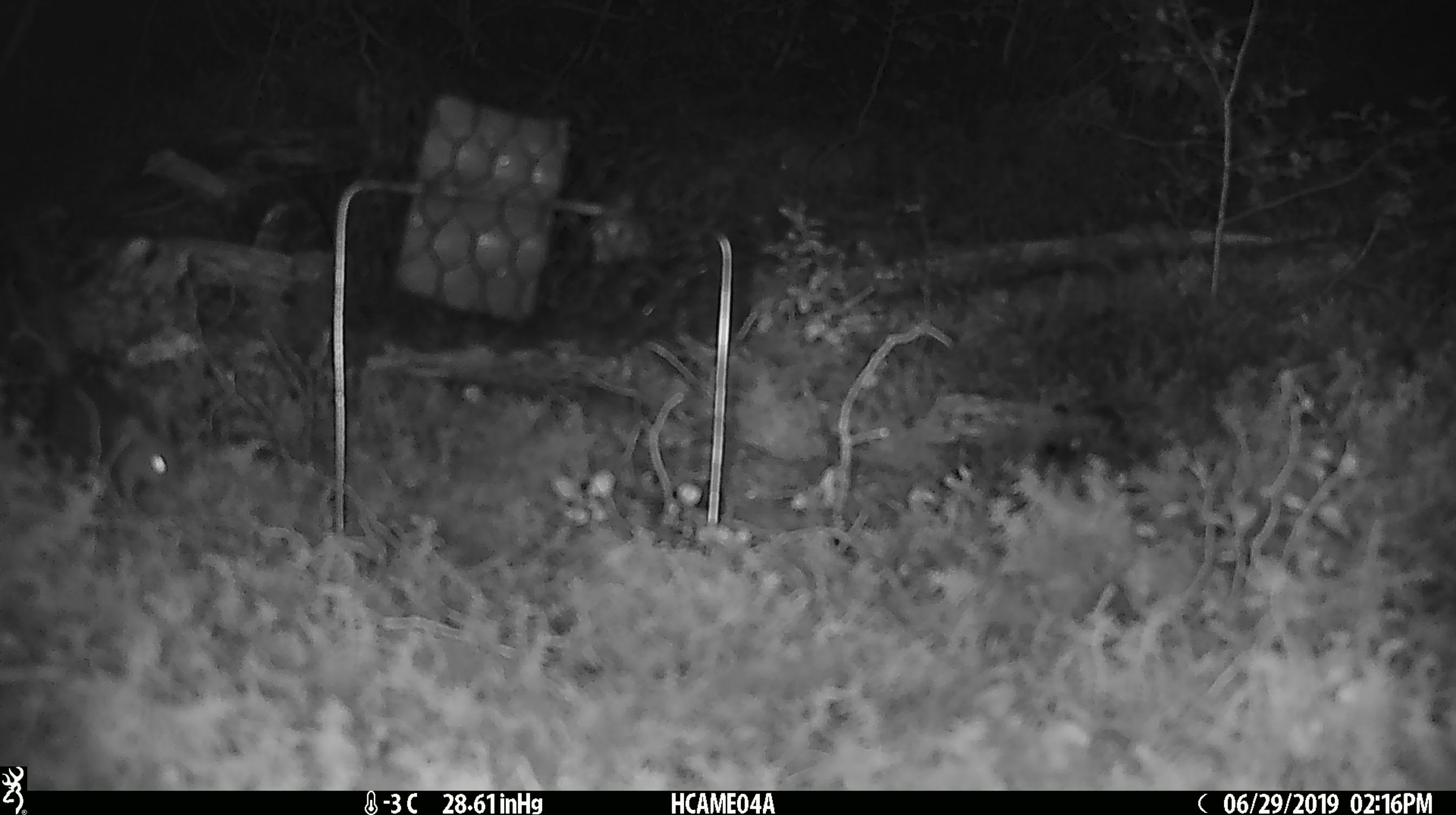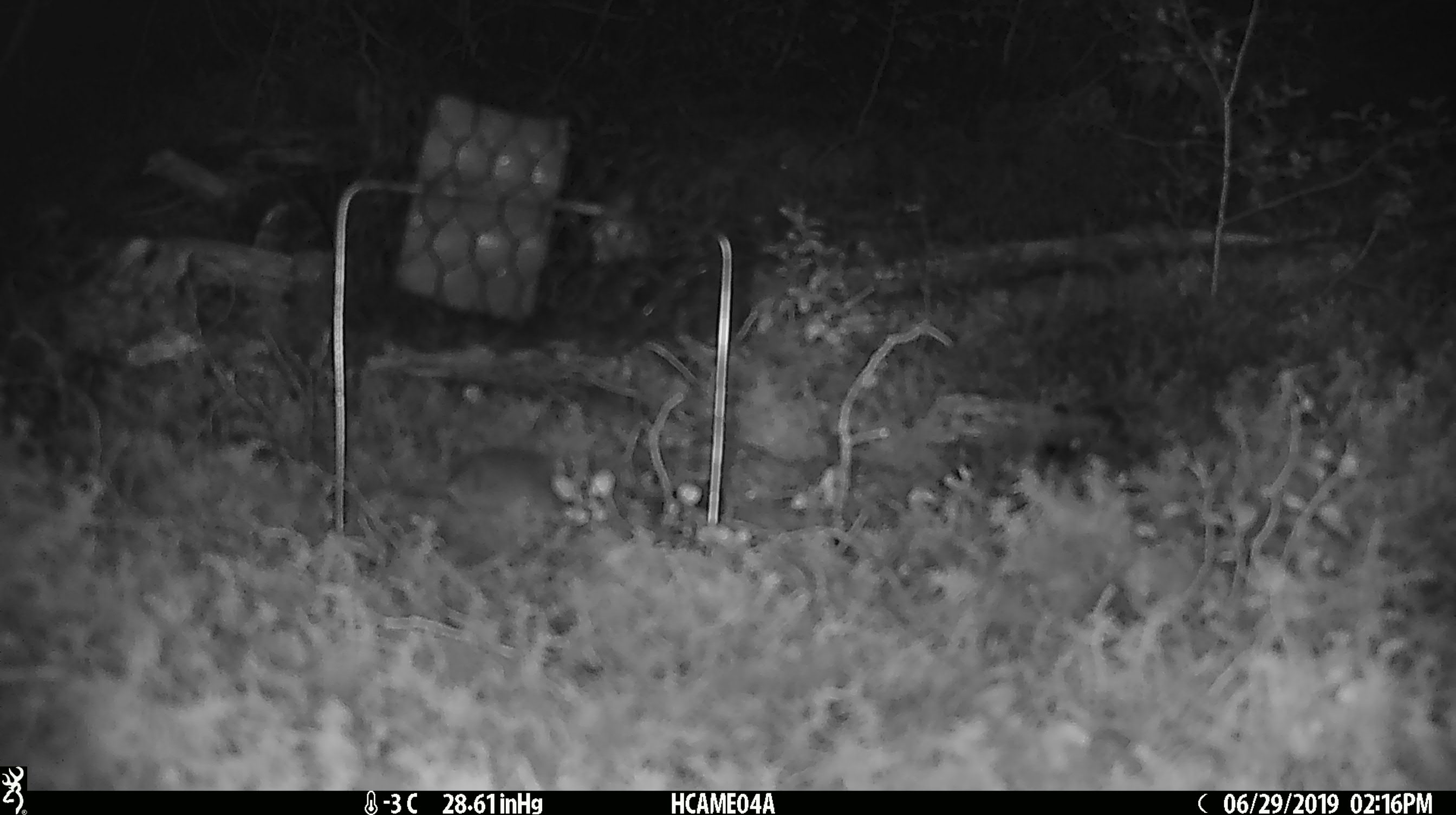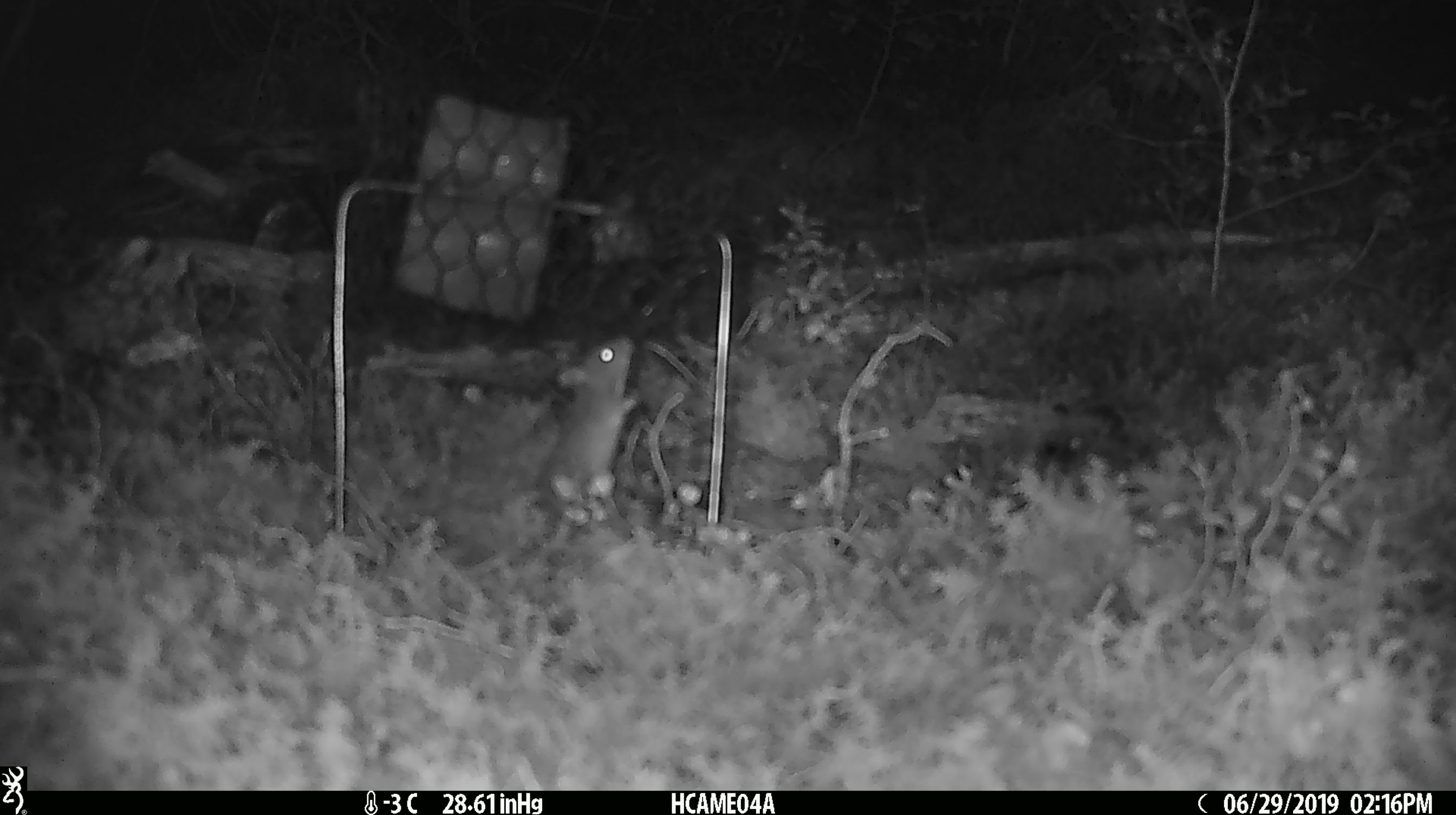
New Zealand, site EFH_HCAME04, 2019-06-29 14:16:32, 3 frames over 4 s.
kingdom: Animalia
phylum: Chordata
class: Mammalia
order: Rodentia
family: Muridae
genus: Mus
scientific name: Mus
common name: mouse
Mouse (Mus).